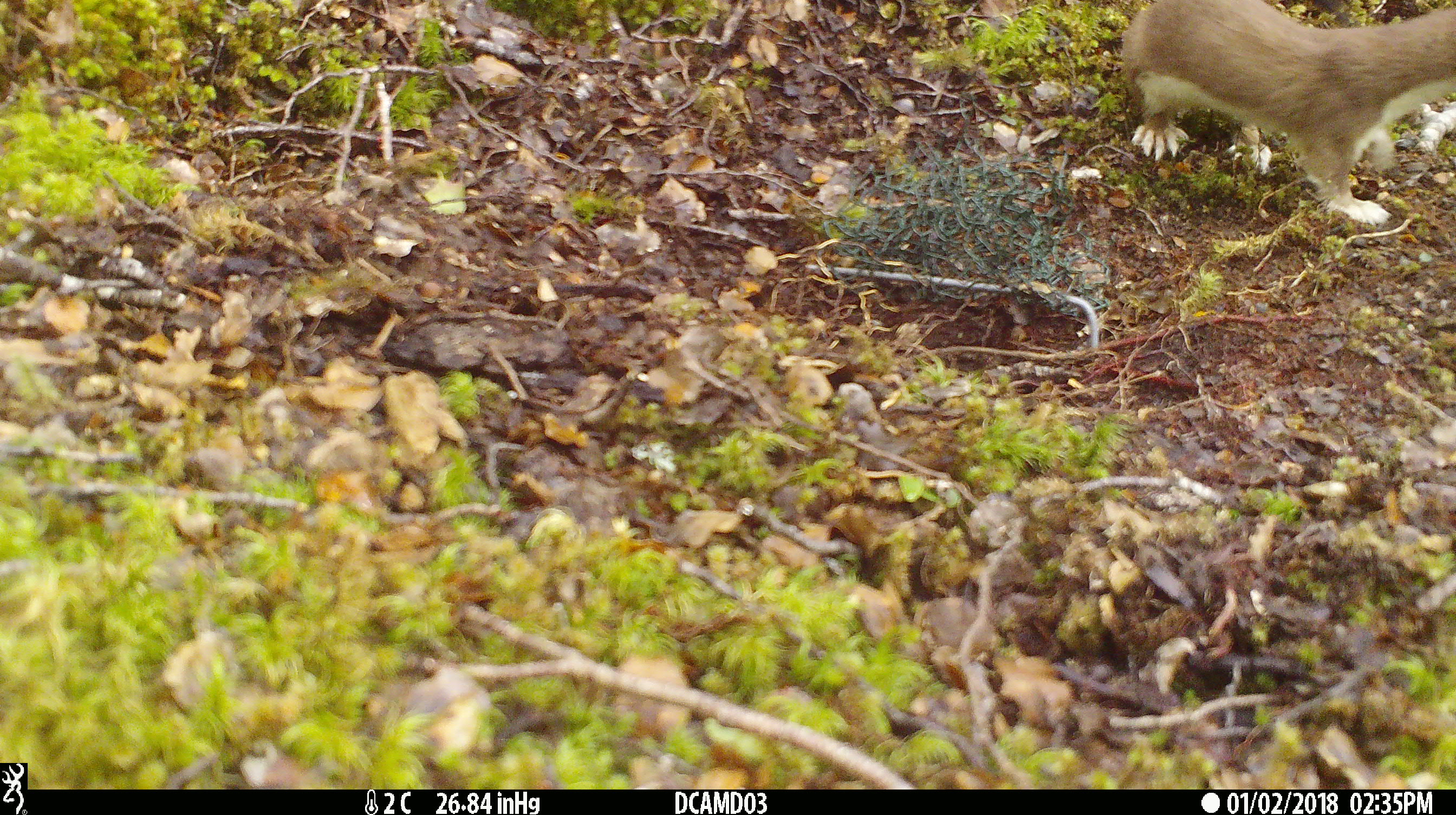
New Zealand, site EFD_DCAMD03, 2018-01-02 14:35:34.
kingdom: Animalia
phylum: Chordata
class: Mammalia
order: Carnivora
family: Mustelidae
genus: Mustela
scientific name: Mustela erminea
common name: stoat